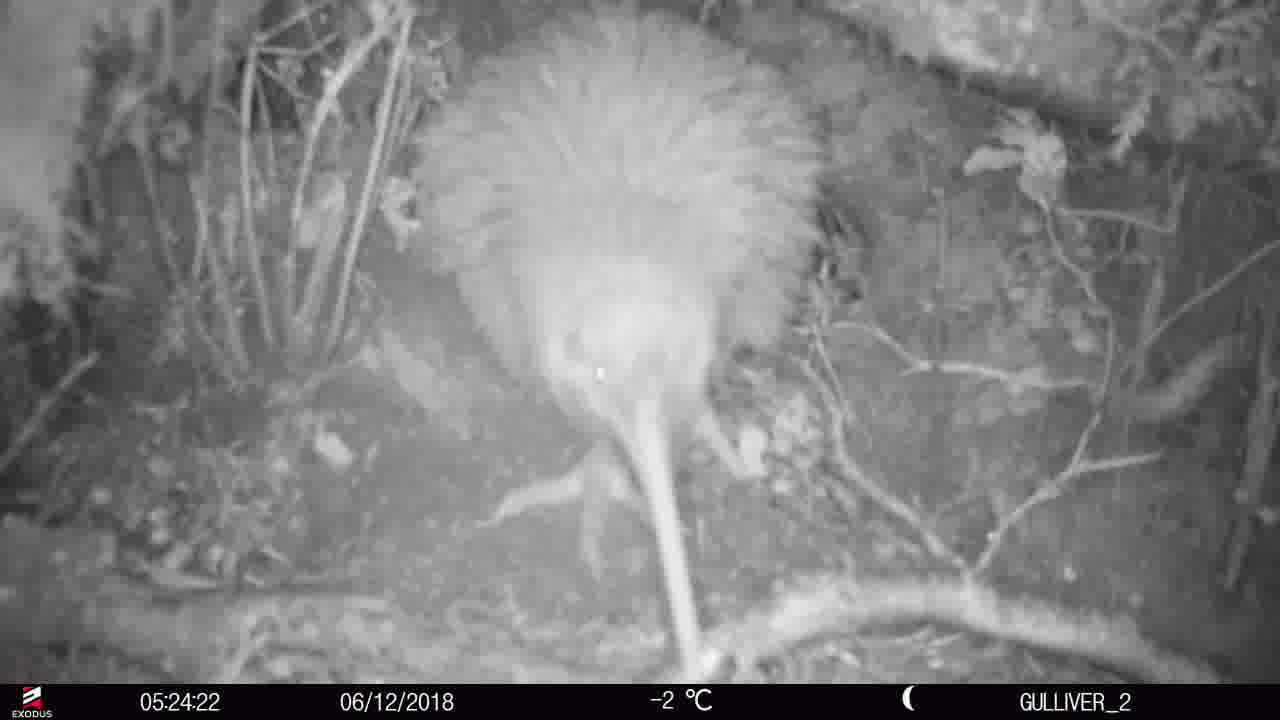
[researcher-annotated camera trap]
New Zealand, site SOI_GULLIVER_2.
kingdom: Animalia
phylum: Chordata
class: Aves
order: Apterygiformes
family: Apterygidae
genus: Apteryx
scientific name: Apteryx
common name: kiwi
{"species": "kiwi (Apteryx)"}